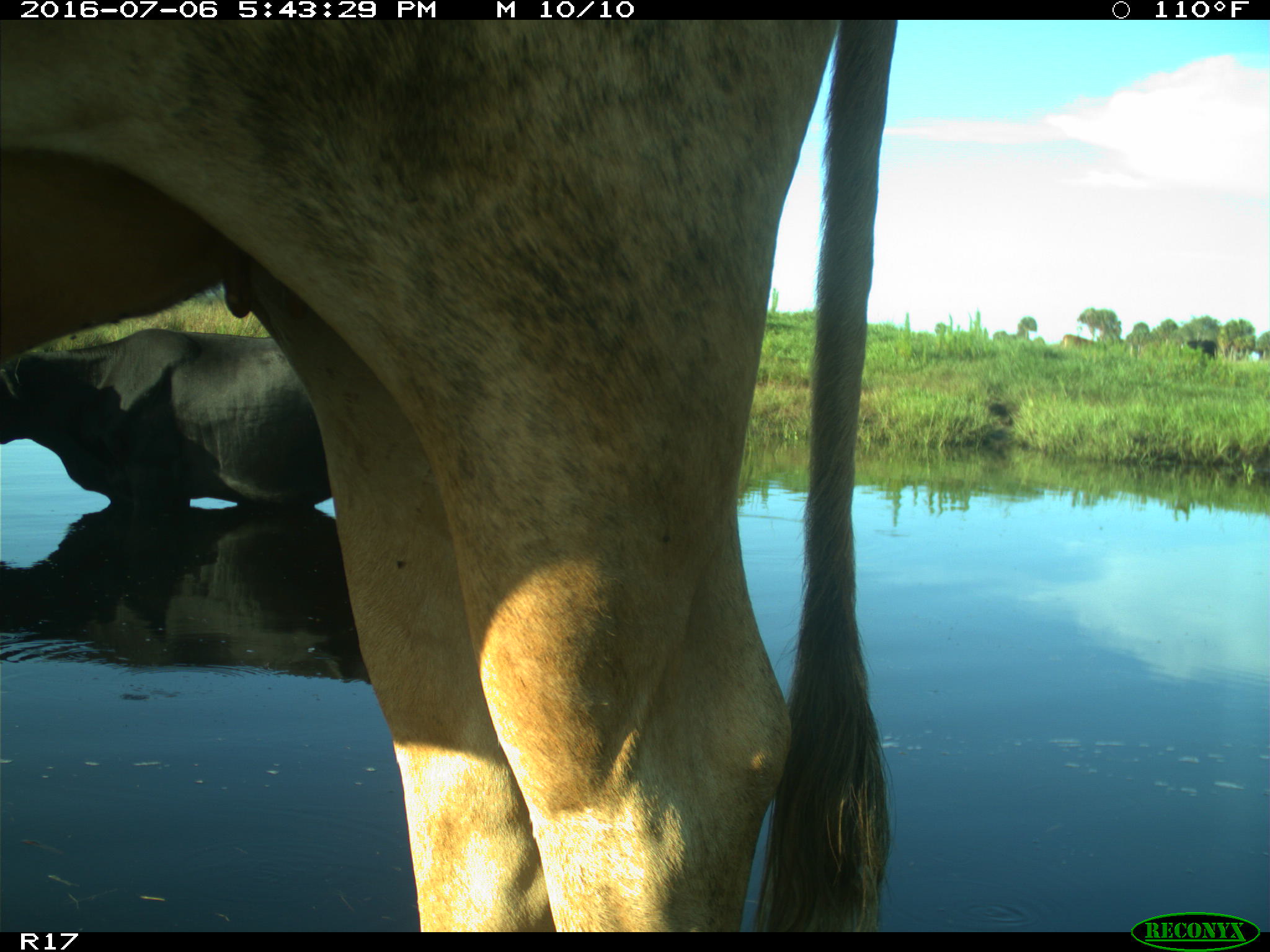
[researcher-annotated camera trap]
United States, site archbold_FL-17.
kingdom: Animalia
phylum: Chordata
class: Mammalia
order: Artiodactyla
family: Bovidae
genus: Bos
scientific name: Bos taurus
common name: domestic cow